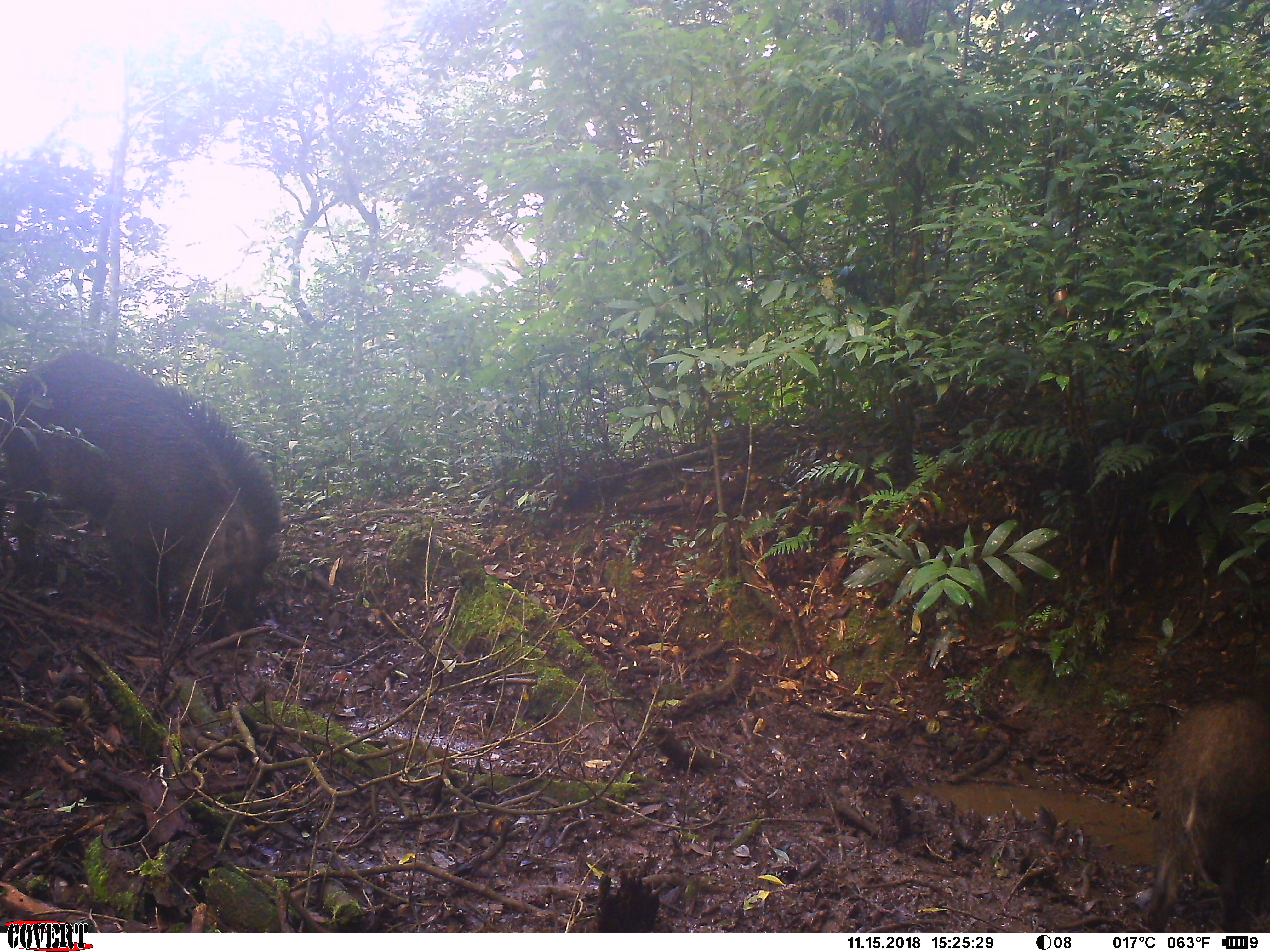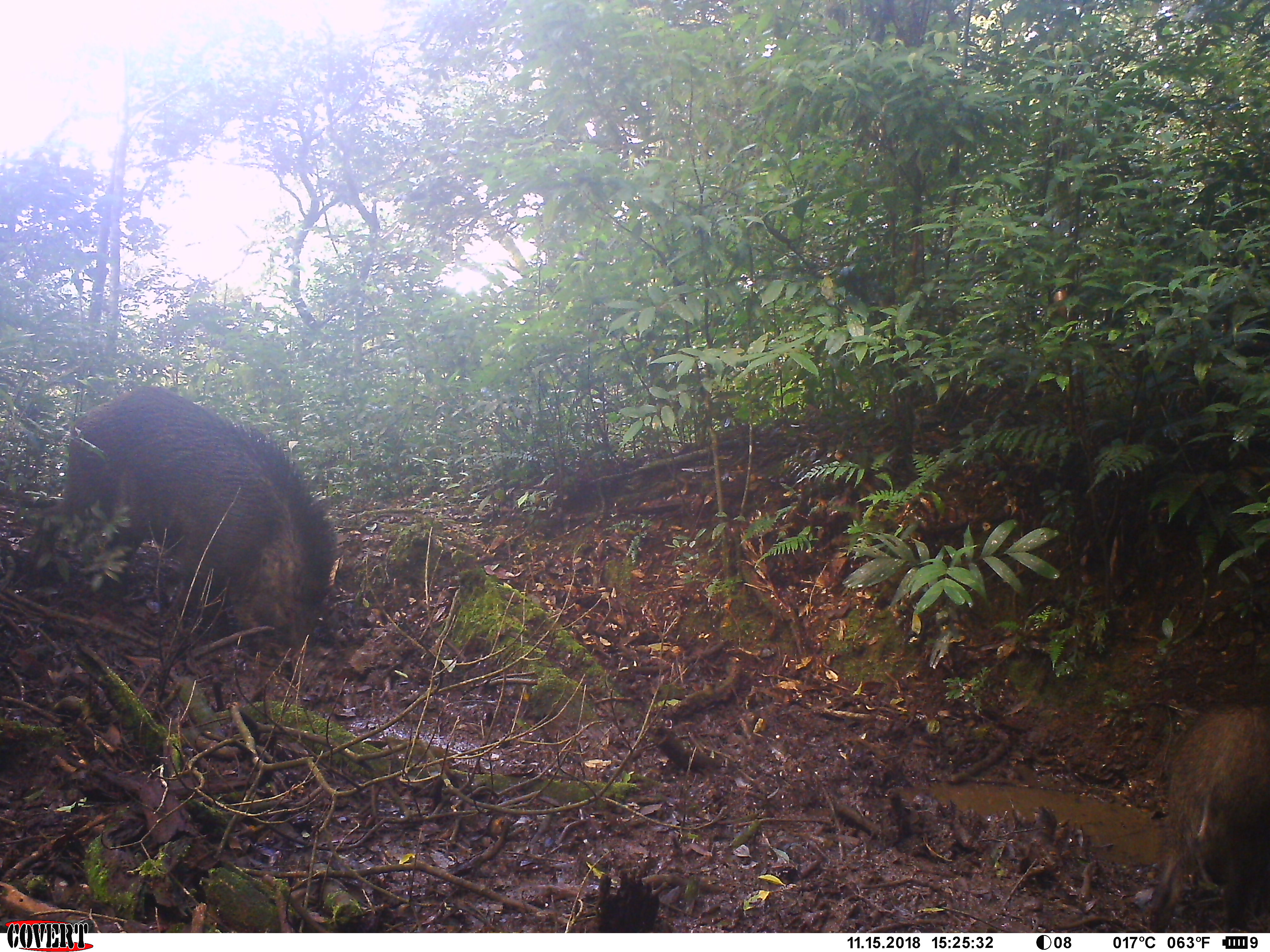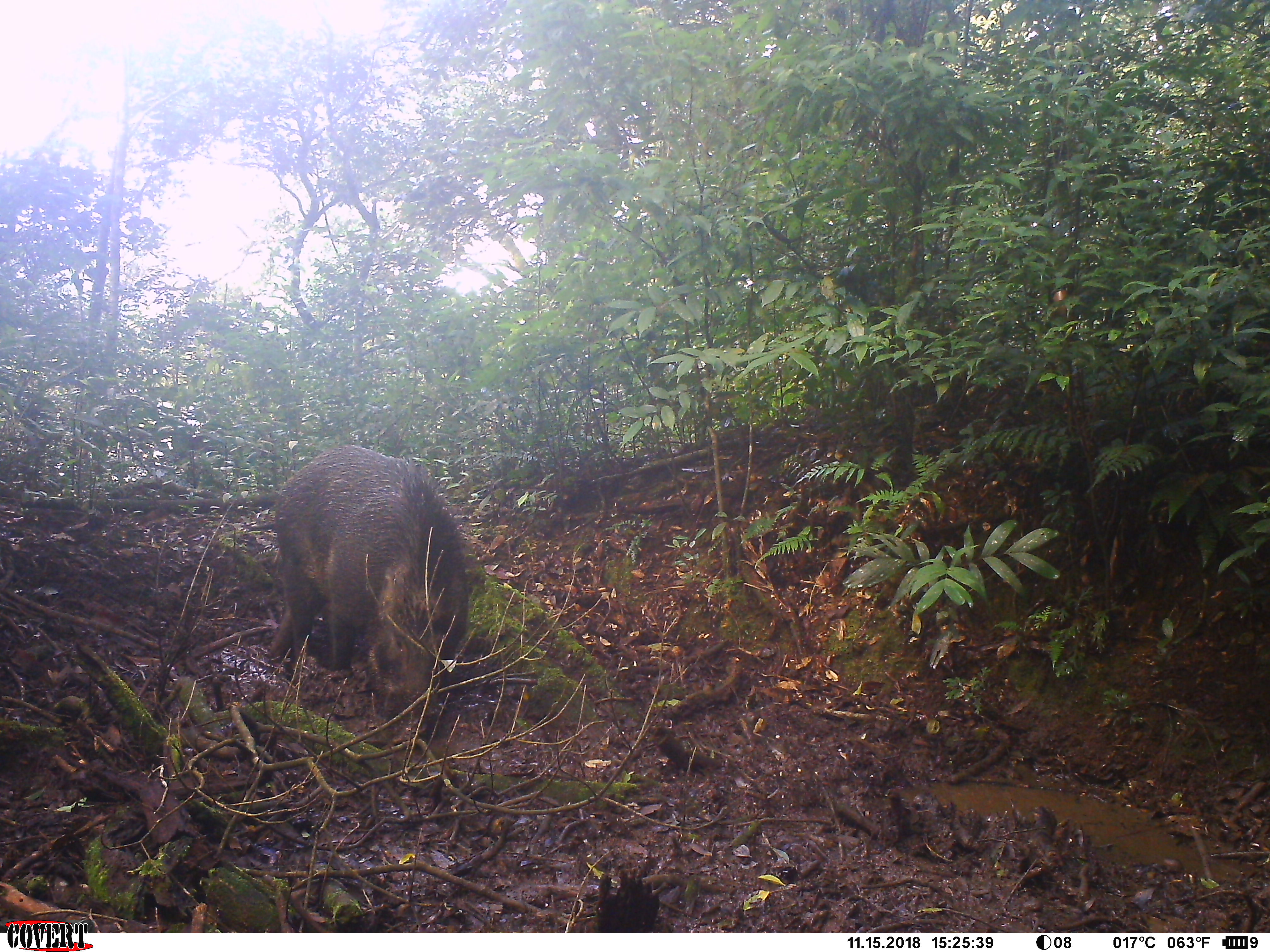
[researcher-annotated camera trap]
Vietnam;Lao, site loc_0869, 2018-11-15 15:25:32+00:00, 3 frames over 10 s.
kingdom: Animalia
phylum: Chordata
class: Mammalia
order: Artiodactyla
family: Suidae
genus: Sus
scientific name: Sus scrofa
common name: eurasian wild pig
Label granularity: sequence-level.